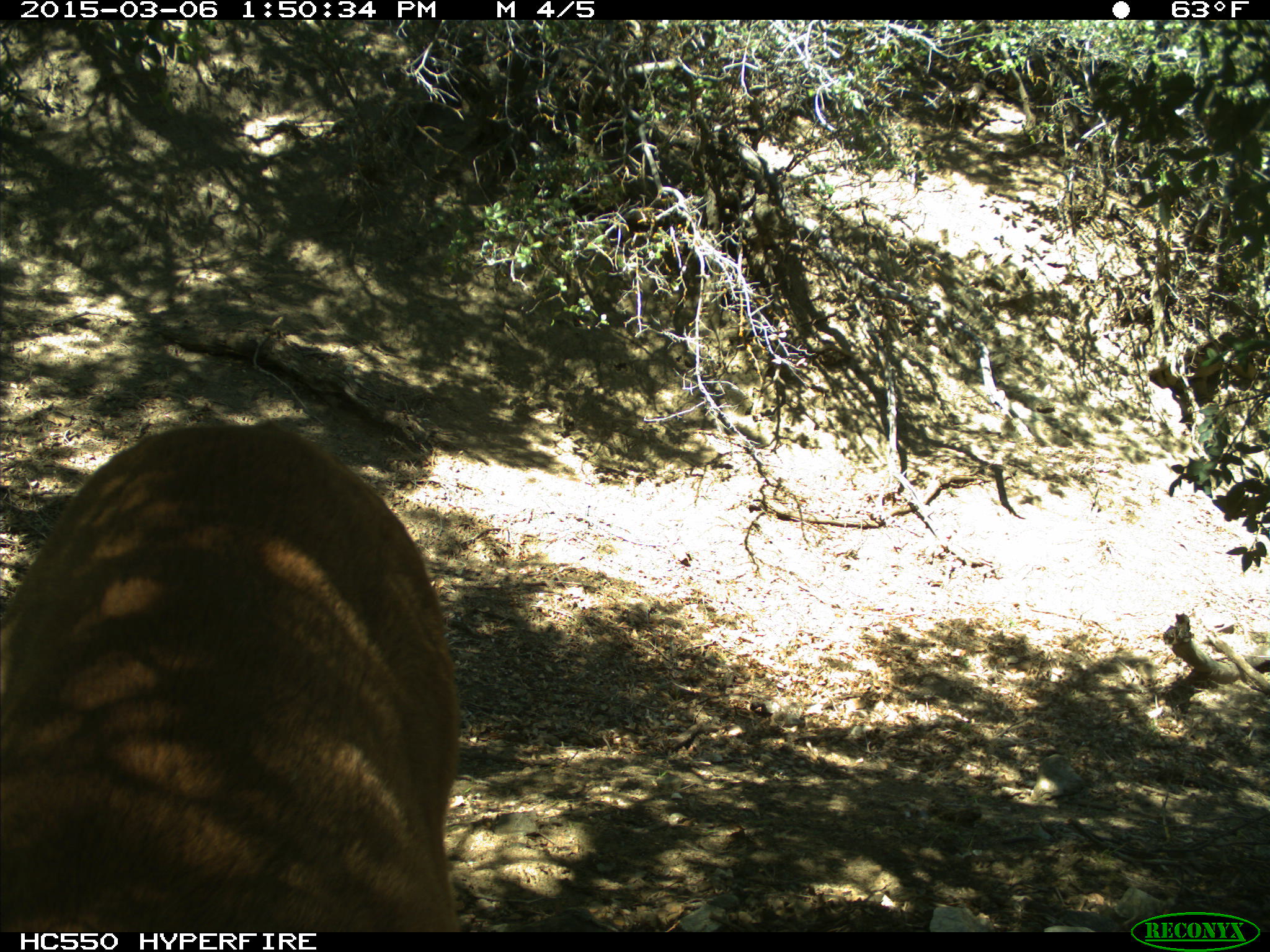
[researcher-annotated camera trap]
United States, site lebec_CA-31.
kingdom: Animalia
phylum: Chordata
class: Mammalia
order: Carnivora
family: Felidae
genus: Puma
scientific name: Puma concolor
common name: mountain lion